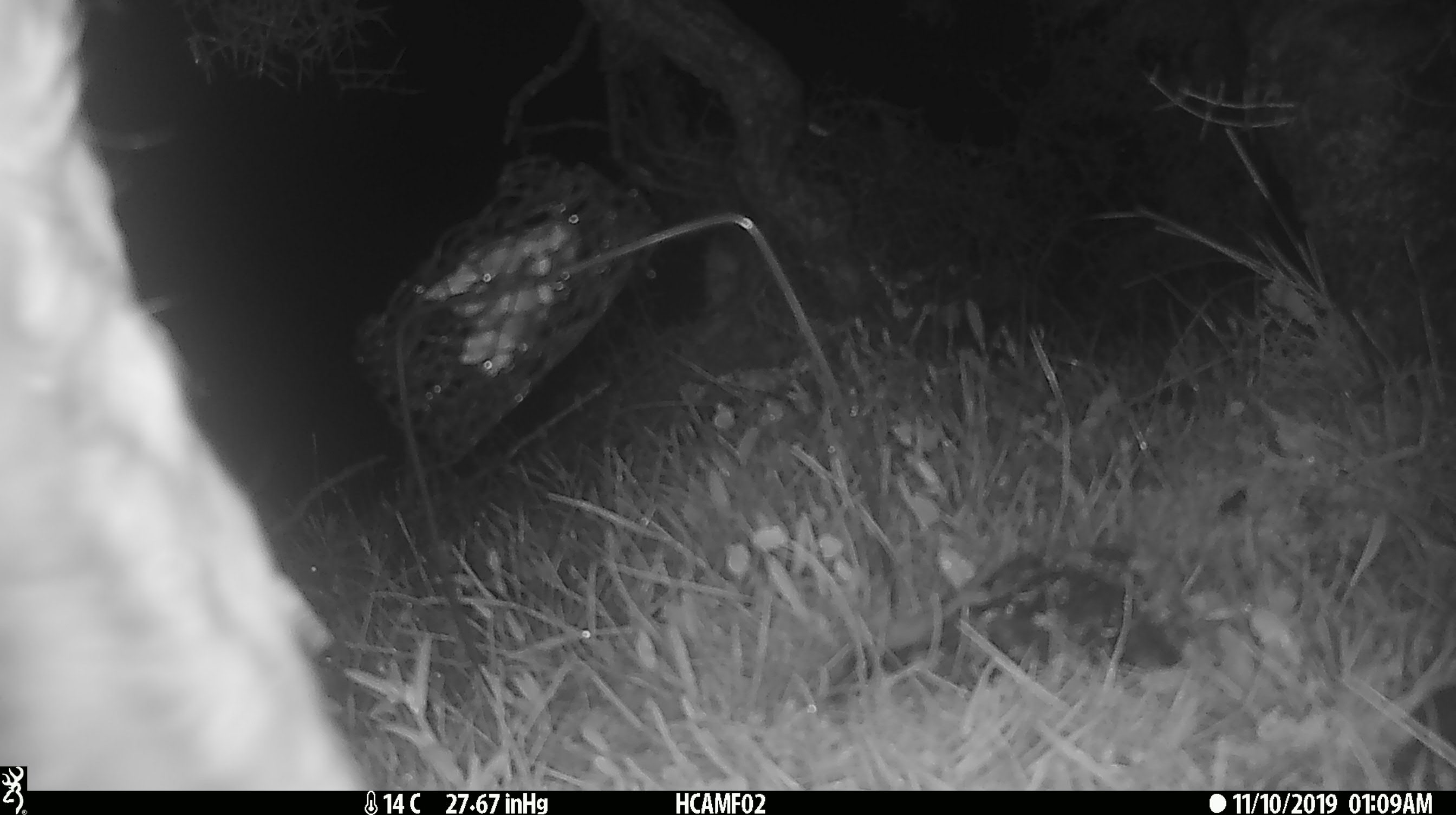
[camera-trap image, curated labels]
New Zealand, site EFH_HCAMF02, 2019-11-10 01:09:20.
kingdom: Animalia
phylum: Chordata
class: Mammalia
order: Artiodactyla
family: Bovidae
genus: Bos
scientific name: Bos taurus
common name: domestic cow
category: cow